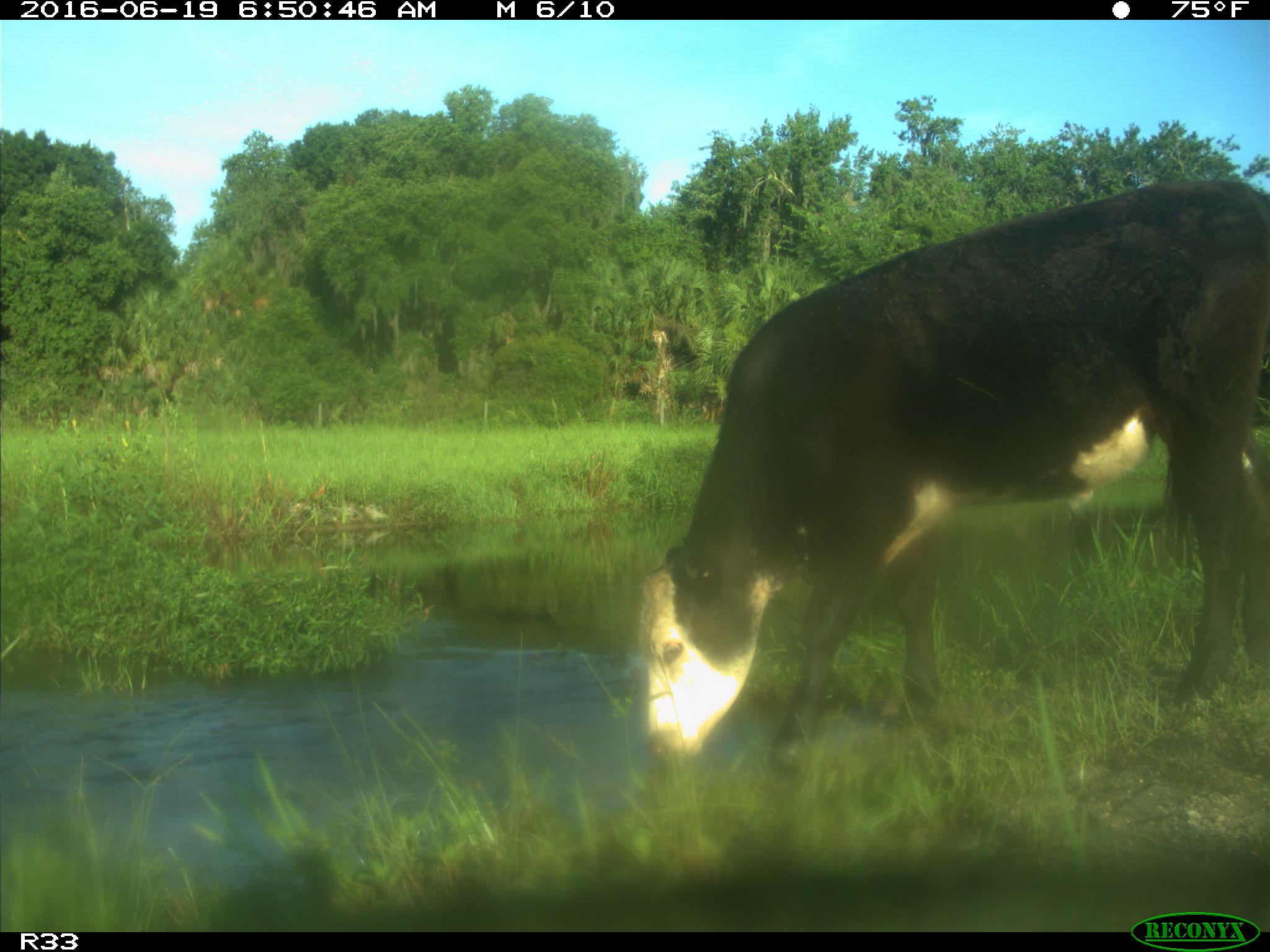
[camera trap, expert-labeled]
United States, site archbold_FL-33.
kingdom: Animalia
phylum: Chordata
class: Mammalia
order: Artiodactyla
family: Bovidae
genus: Bos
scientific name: Bos taurus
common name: domestic cow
Bos taurus (domestic cow).